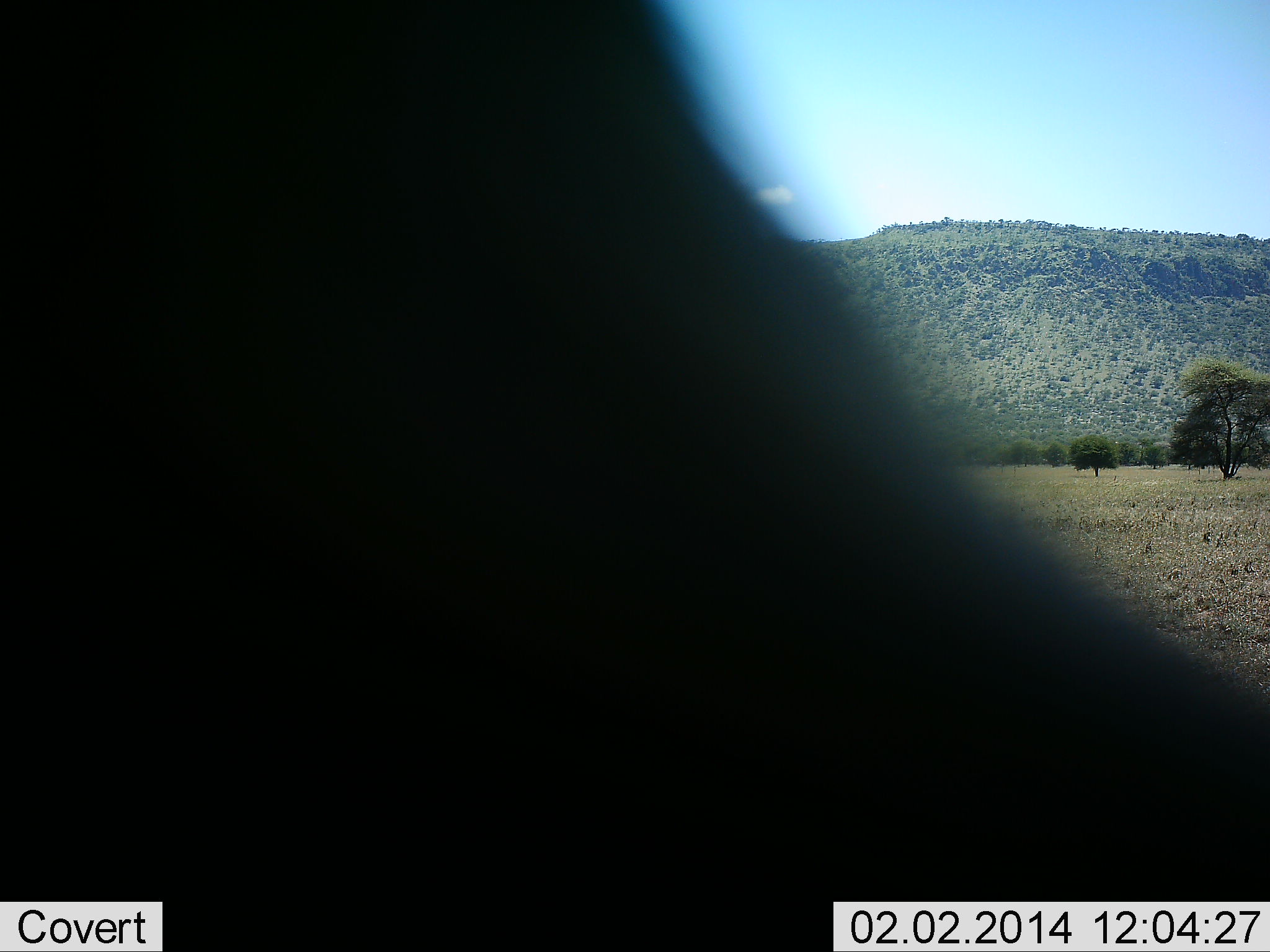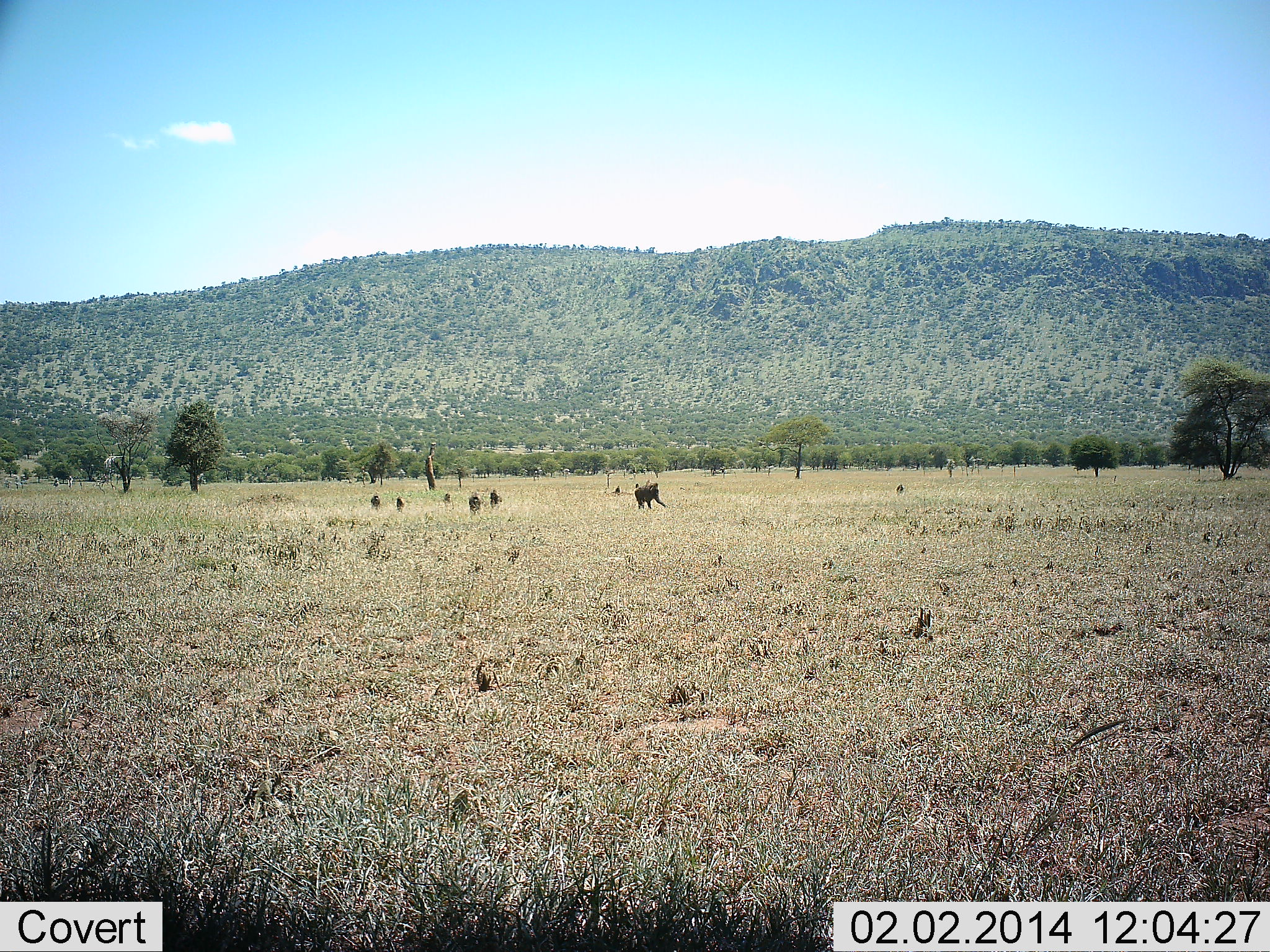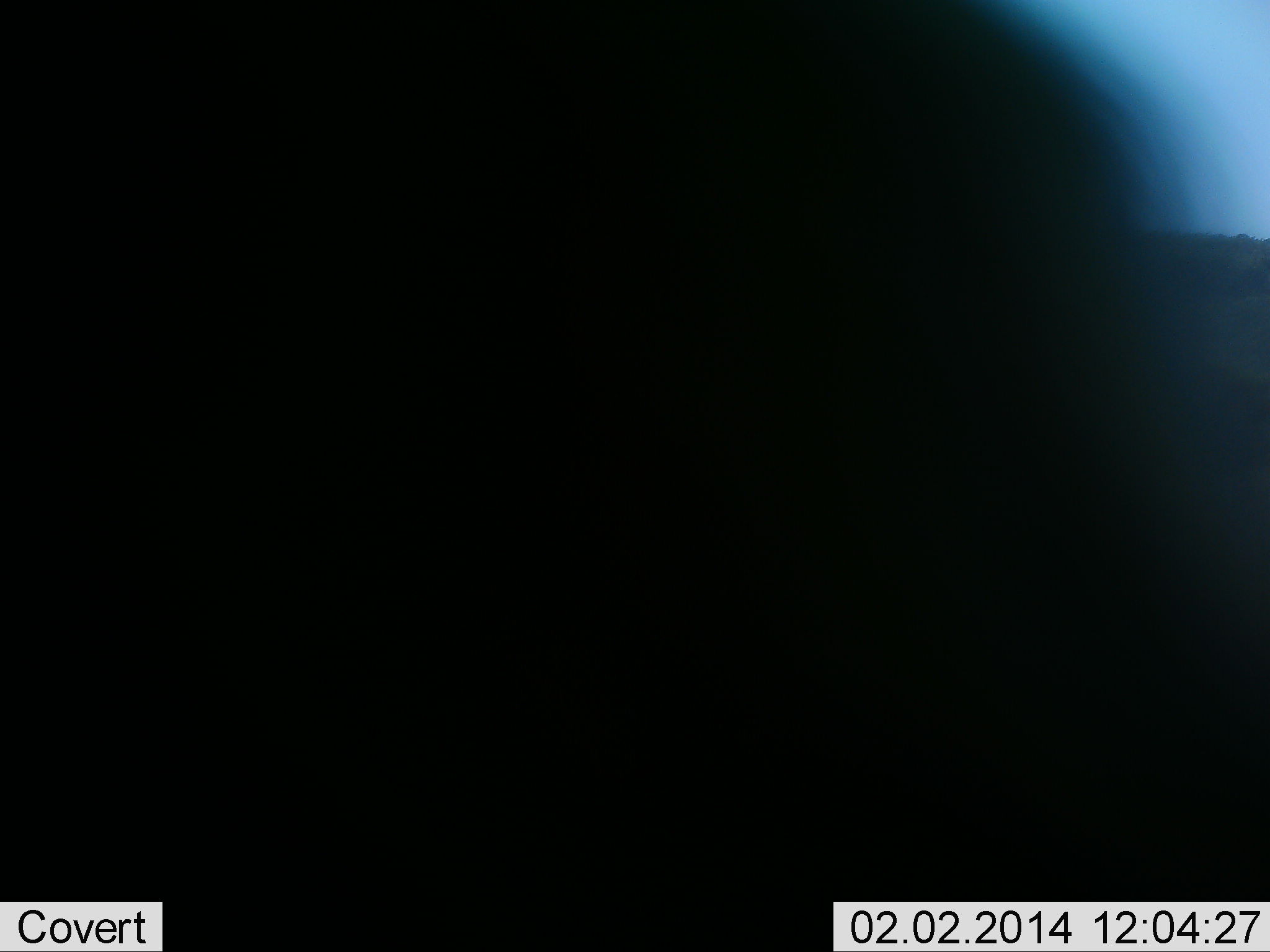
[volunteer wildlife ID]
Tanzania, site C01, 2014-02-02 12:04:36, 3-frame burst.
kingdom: Animalia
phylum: Chordata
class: Mammalia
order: Primates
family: Cercopithecidae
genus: Papio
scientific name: Papio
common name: baboon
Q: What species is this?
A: Baboon (Papio).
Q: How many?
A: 7.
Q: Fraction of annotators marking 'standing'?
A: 12%.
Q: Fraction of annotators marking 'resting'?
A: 12%.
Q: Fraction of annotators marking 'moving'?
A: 88%.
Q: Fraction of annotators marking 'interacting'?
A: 0%.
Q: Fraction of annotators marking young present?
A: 0%.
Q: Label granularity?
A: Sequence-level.